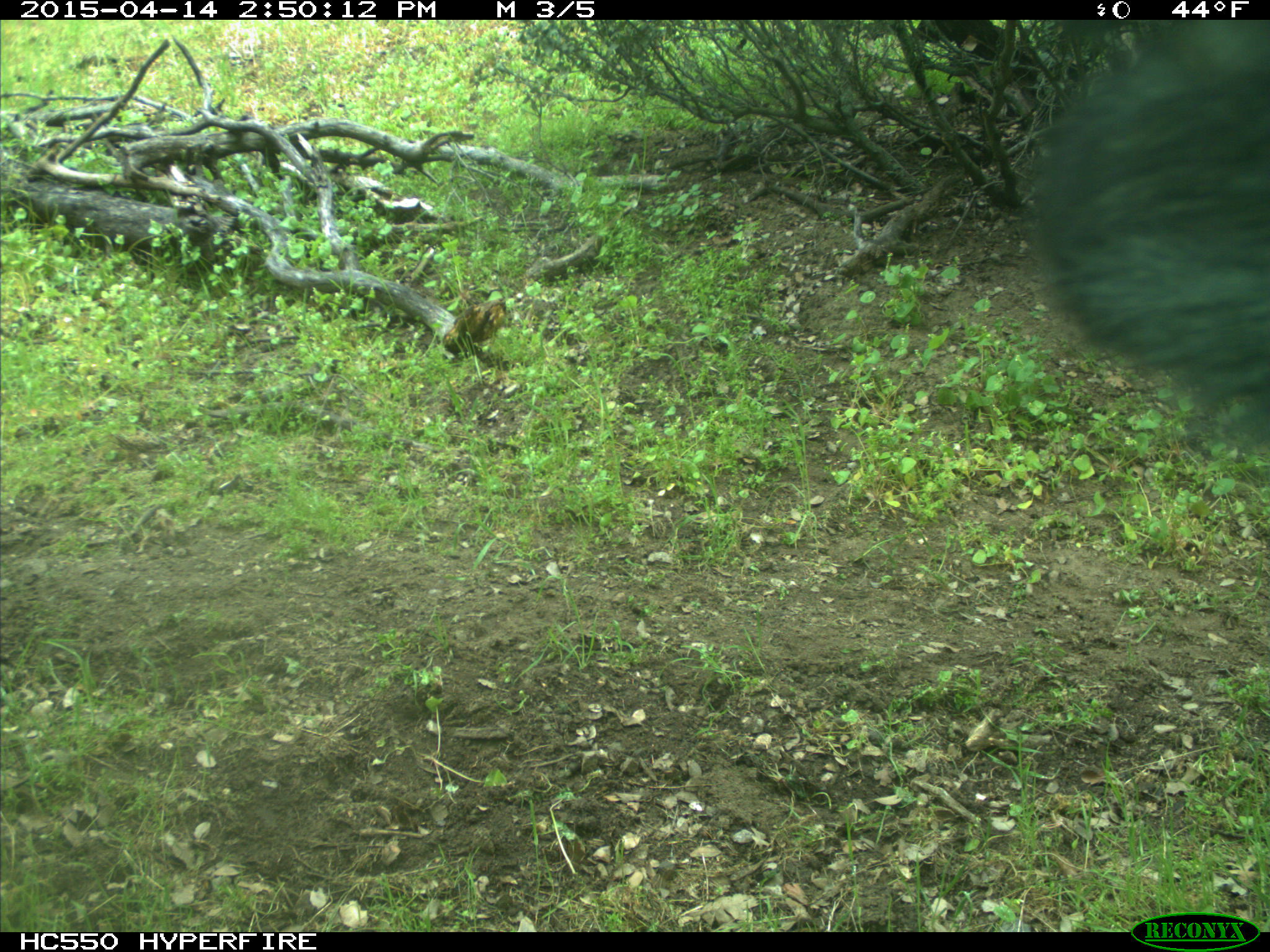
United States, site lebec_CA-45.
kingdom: Animalia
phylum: Chordata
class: Mammalia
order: Artiodactyla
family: Bovidae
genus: Bos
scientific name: Bos taurus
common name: domestic cow